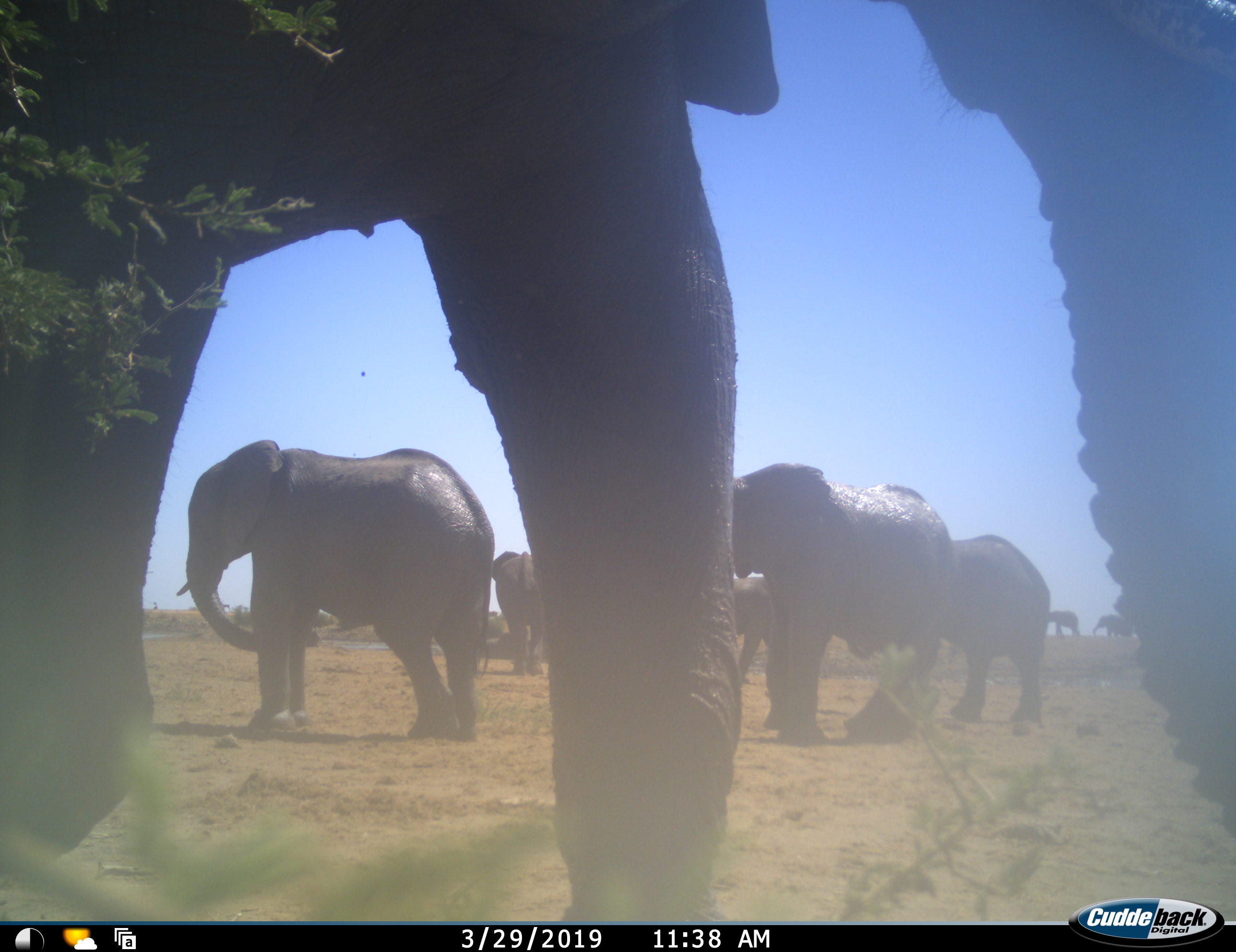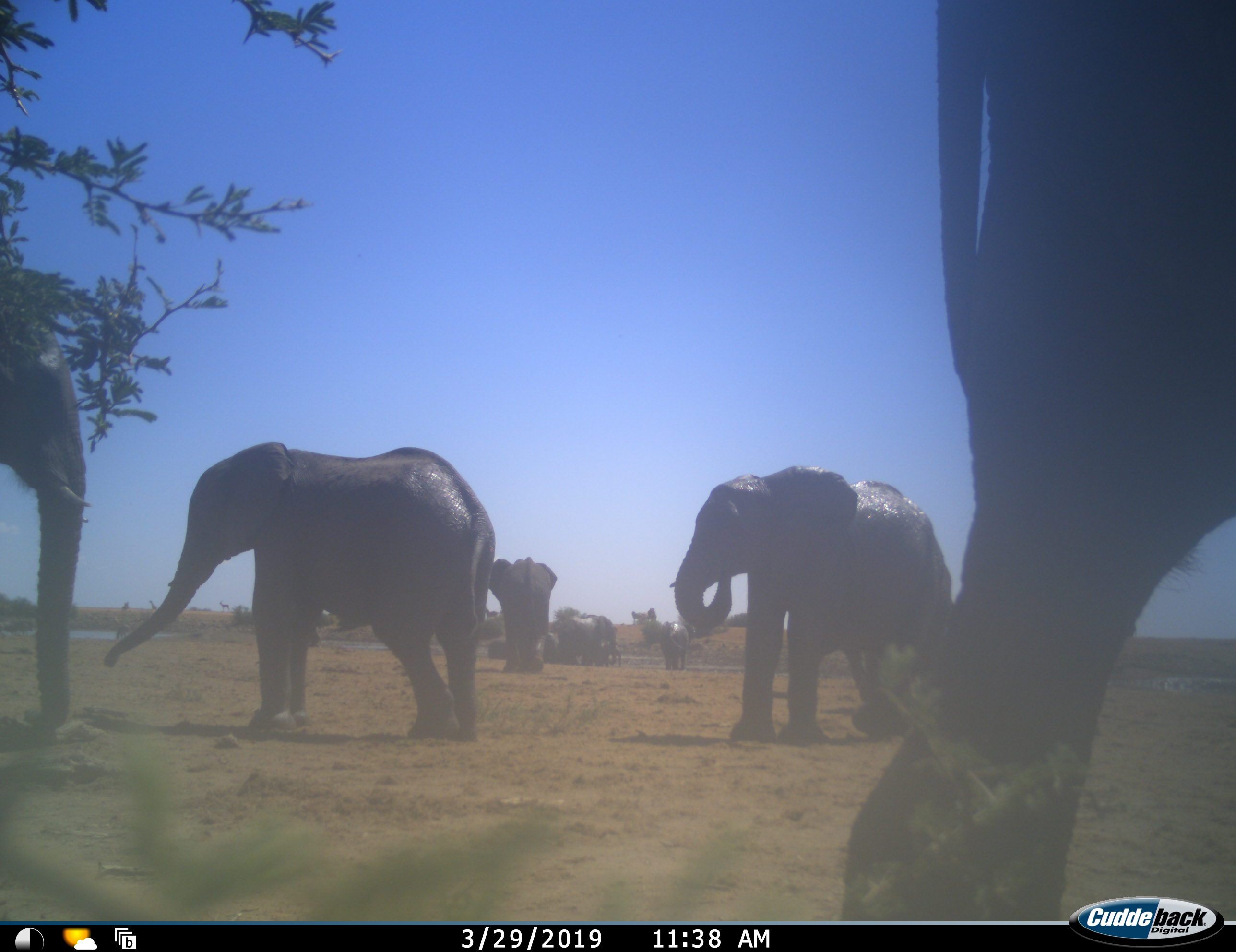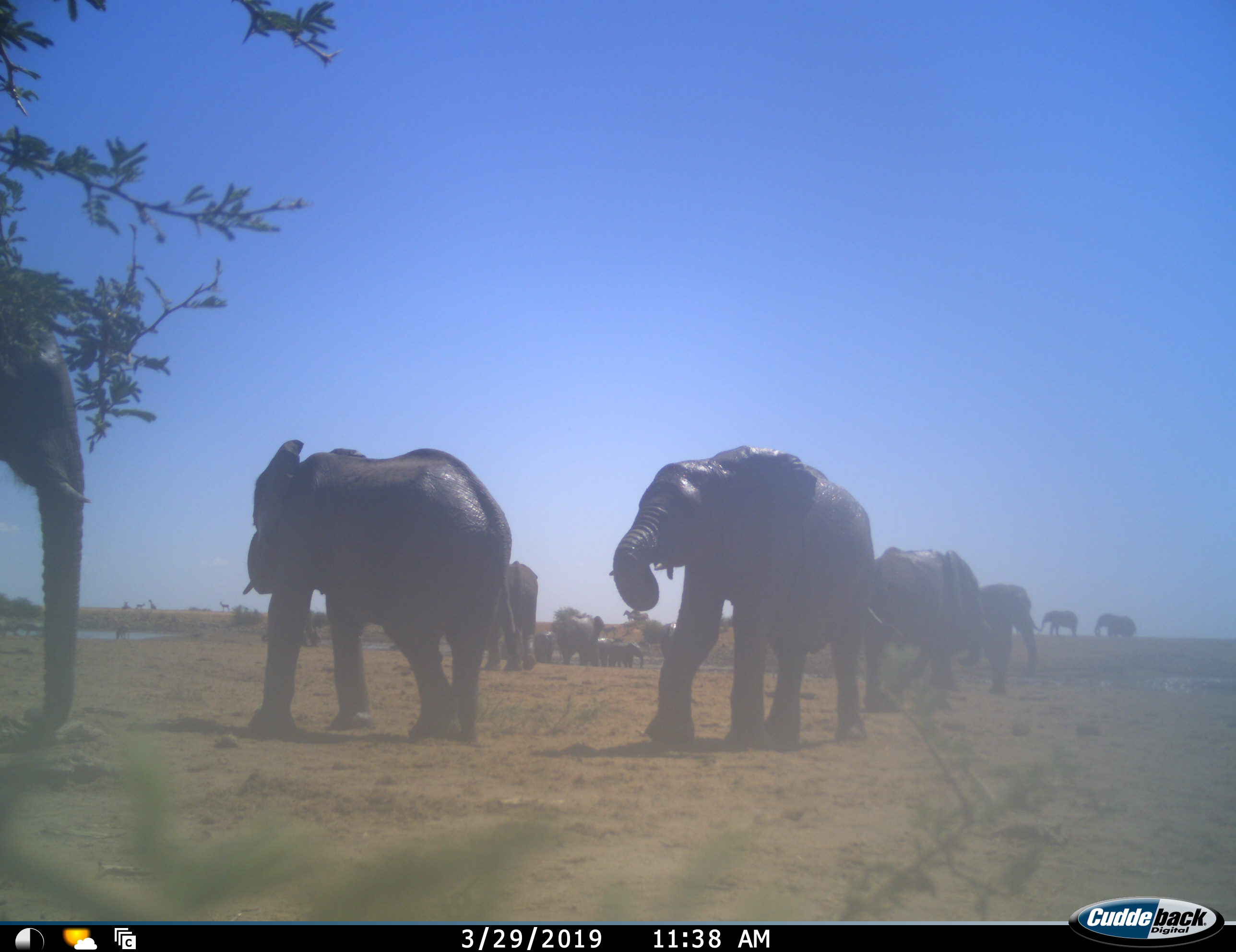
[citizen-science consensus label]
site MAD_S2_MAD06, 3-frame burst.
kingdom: Animalia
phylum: Chordata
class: Mammalia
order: Proboscidea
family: Elephantidae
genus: Loxodonta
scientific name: Loxodonta africana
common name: african bush elephant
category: elephant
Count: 11-50.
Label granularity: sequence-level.